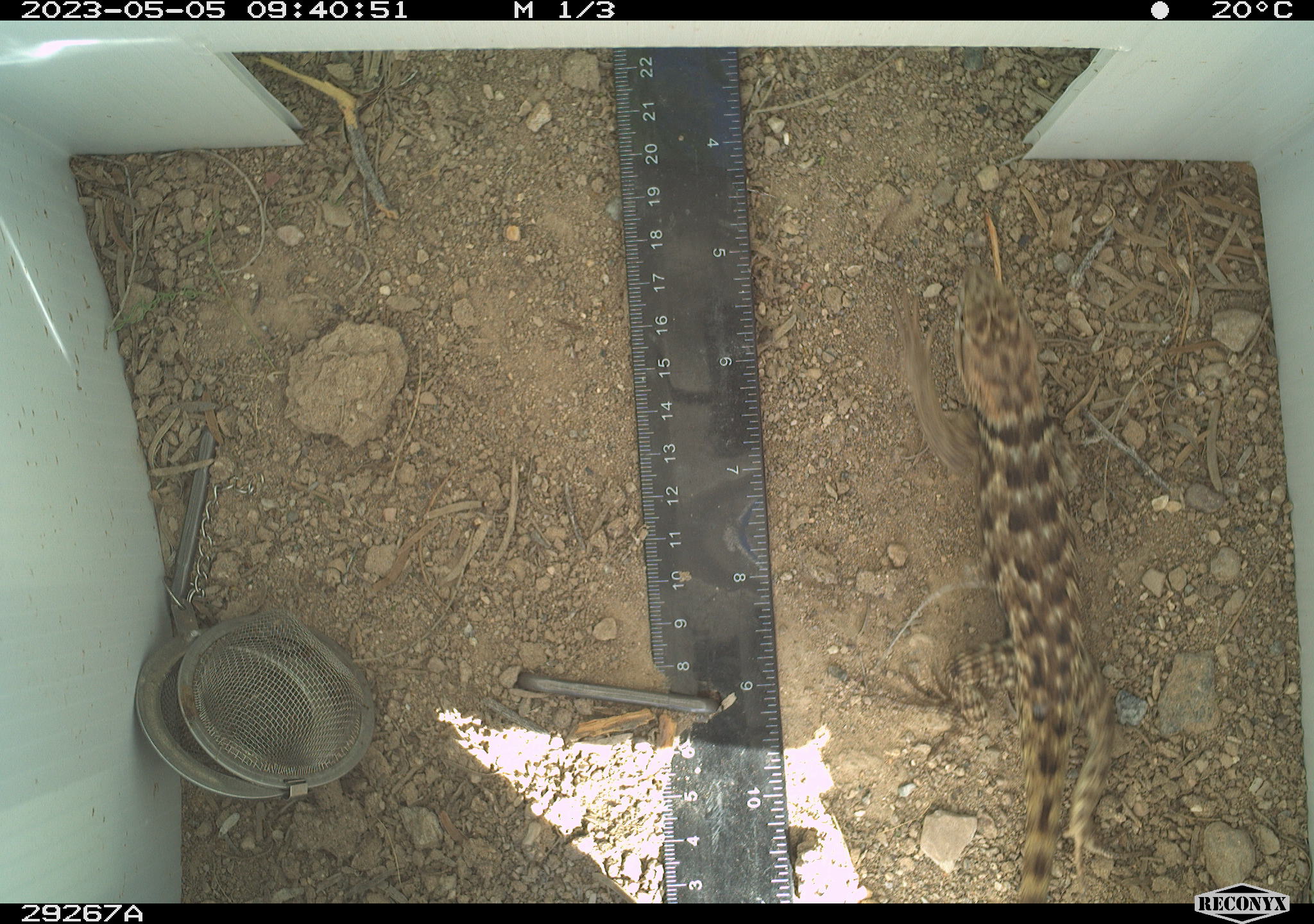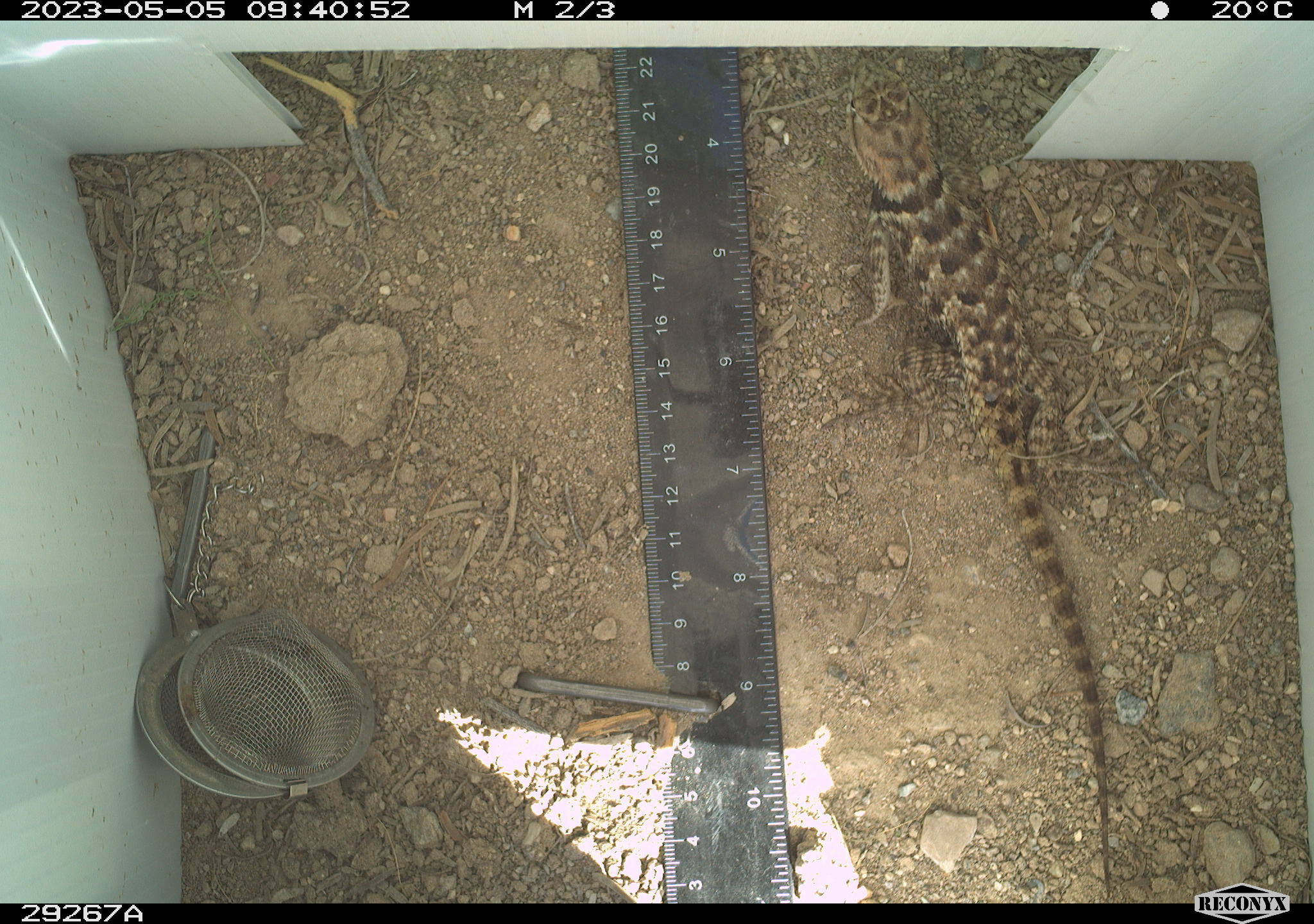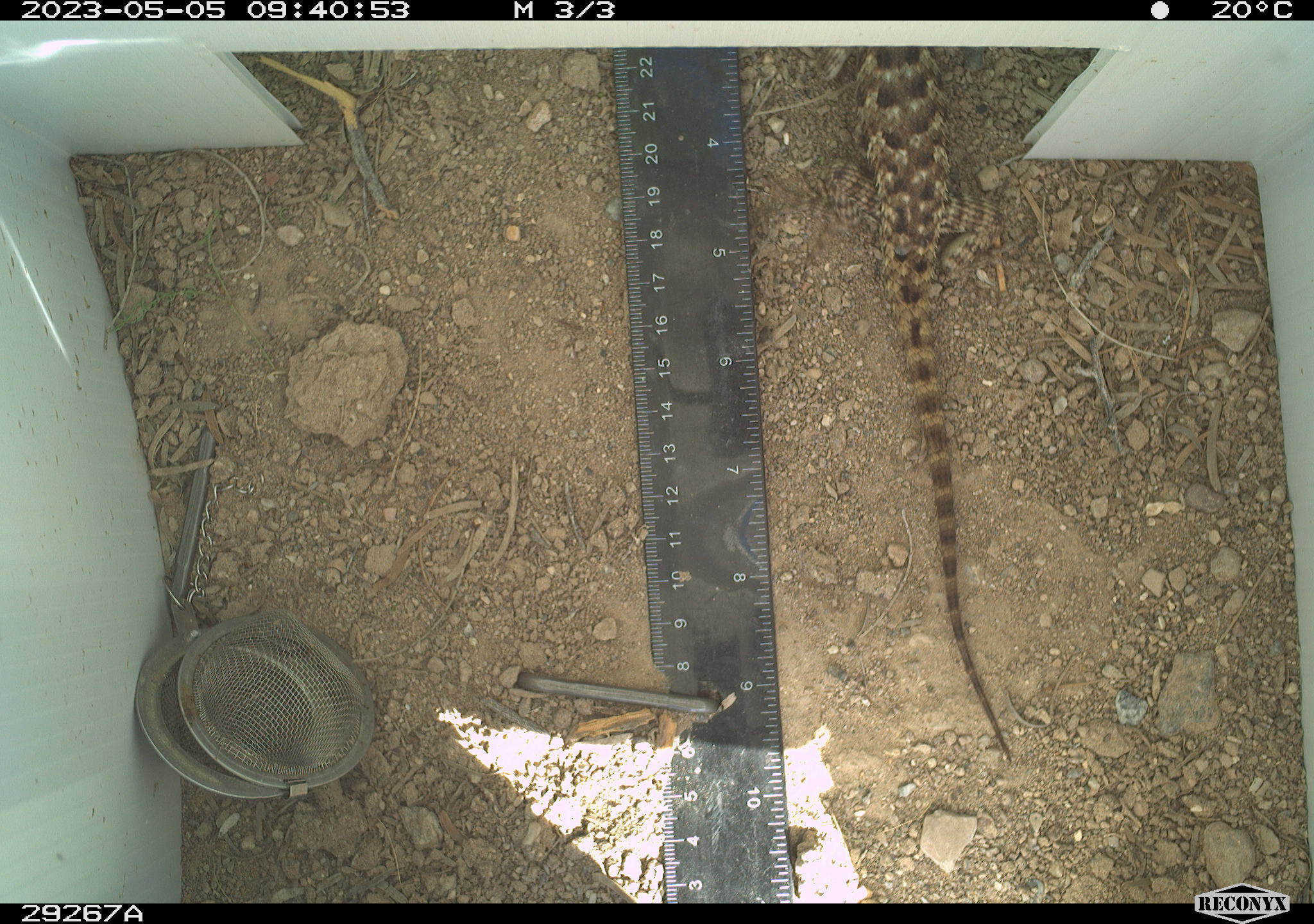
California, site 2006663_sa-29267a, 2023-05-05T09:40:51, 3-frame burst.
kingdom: Animalia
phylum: Chordata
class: Reptilia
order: Squamata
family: Phrynosomatidae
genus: Sceloporus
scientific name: Sceloporus uniformis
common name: yellow-backed spiny lizard